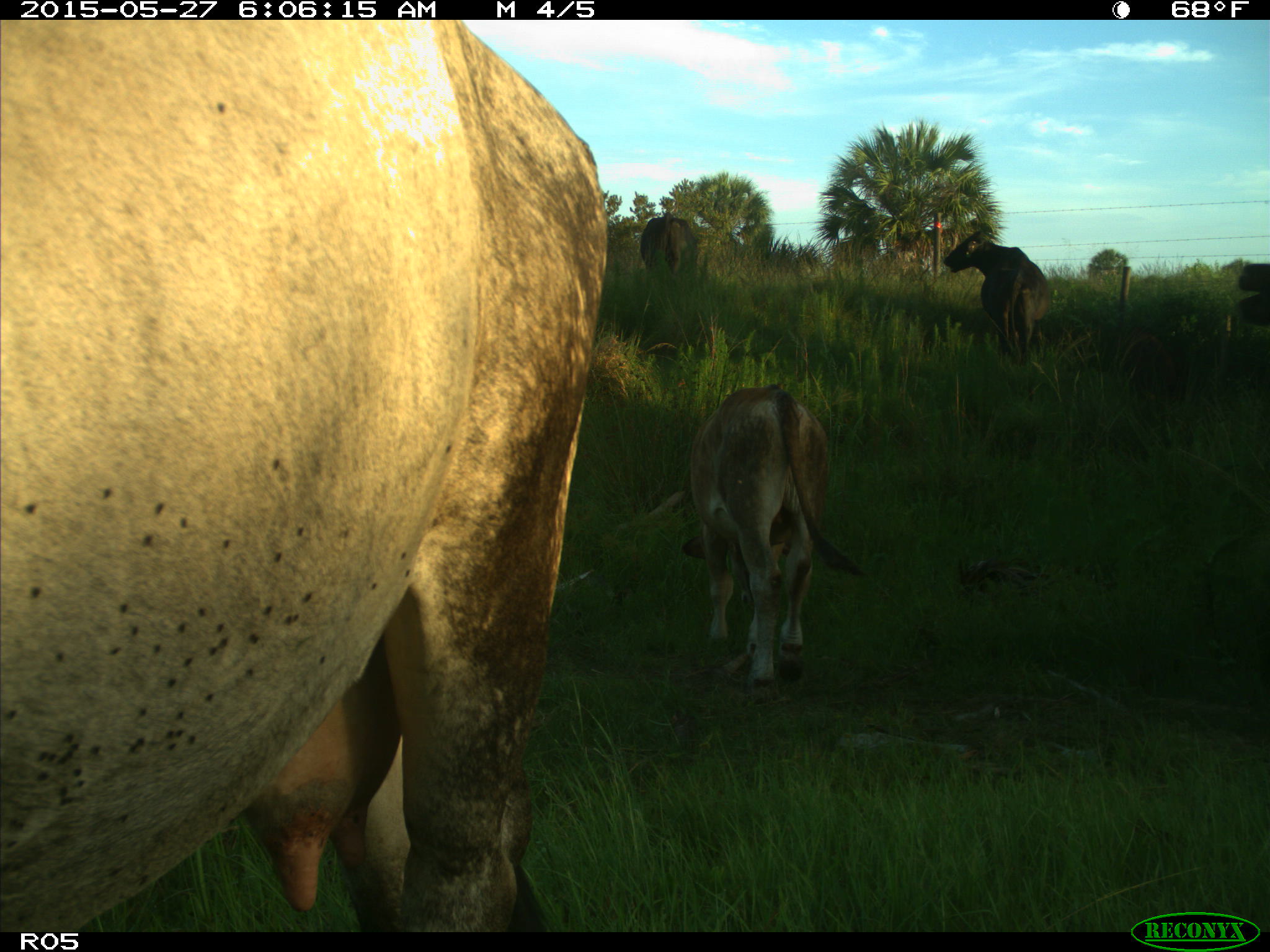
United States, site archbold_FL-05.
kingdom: Animalia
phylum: Chordata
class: Mammalia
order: Artiodactyla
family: Bovidae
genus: Bos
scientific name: Bos taurus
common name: domestic cow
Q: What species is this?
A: Bos taurus (domestic cow).